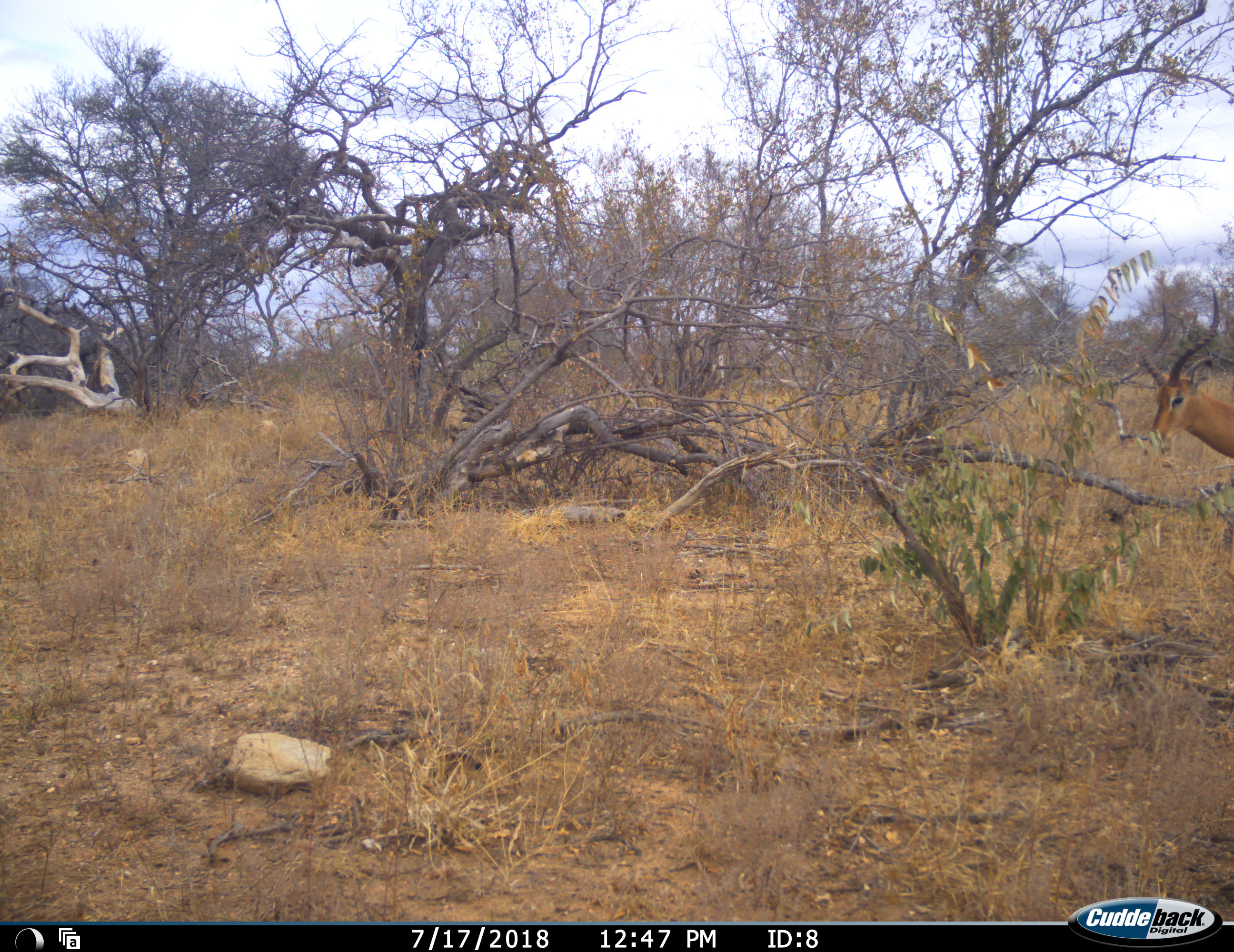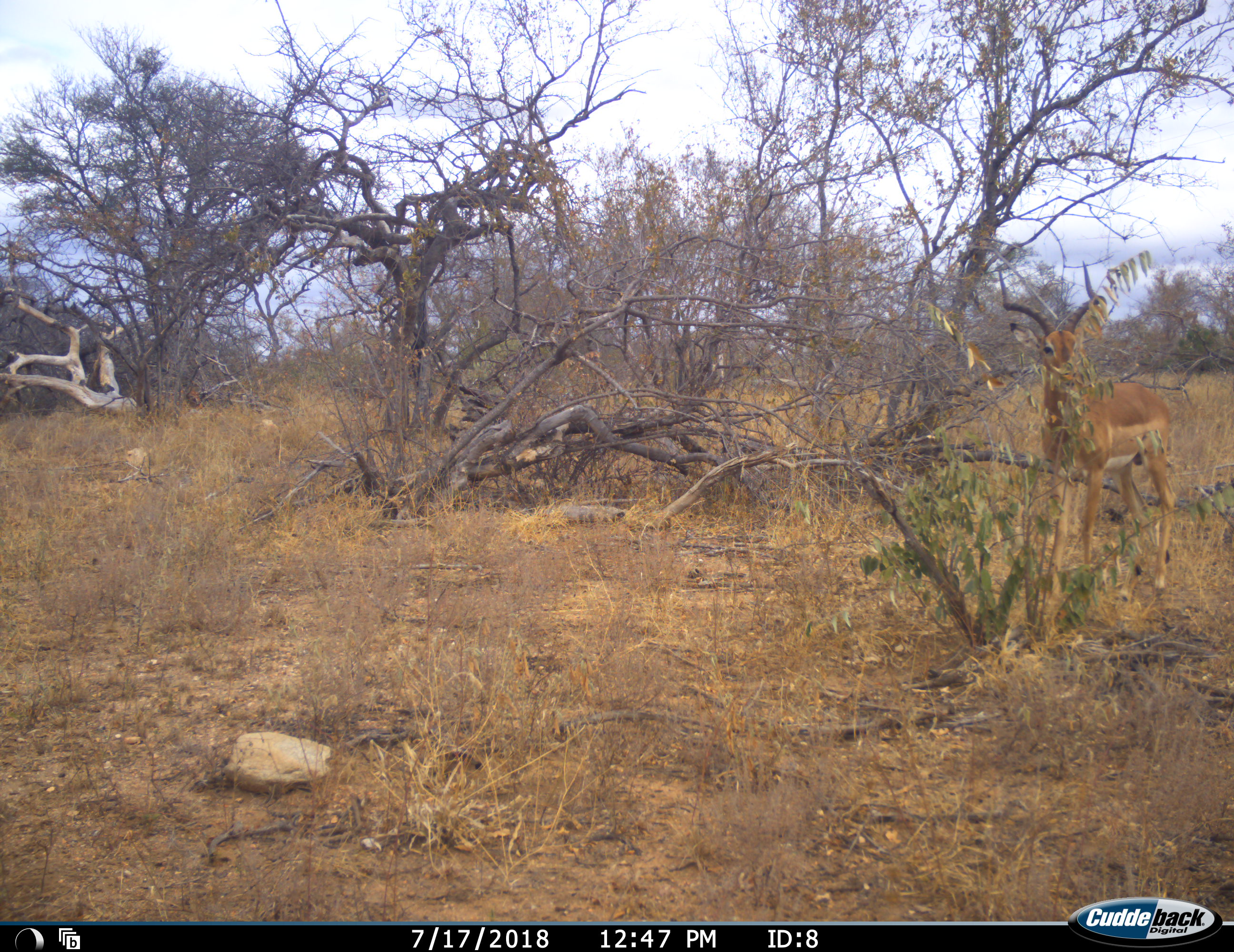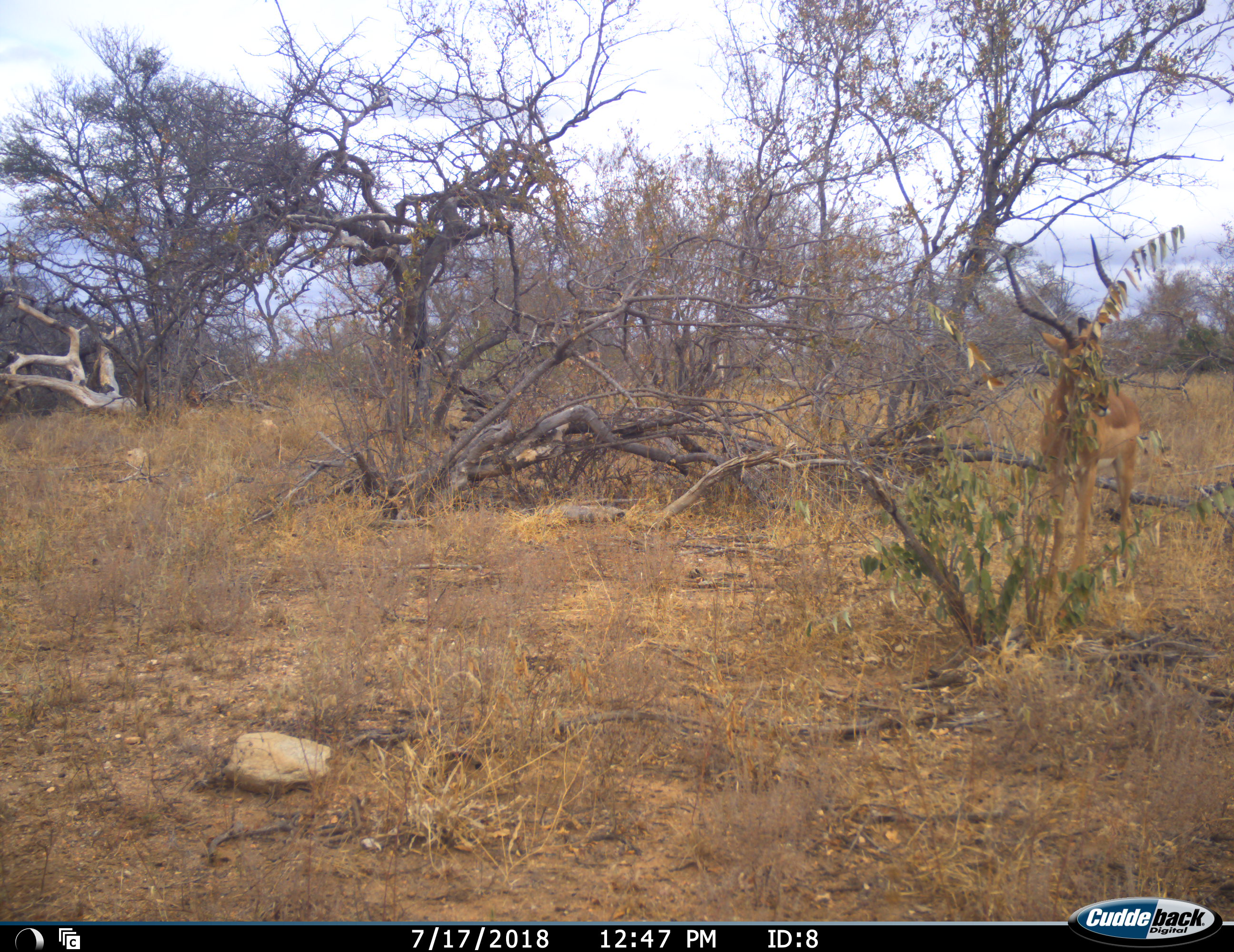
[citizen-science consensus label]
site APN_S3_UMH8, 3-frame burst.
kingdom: Animalia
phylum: Chordata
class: Mammalia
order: Artiodactyla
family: Bovidae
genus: Aepyceros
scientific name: Aepyceros melampus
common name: impala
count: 1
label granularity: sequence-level